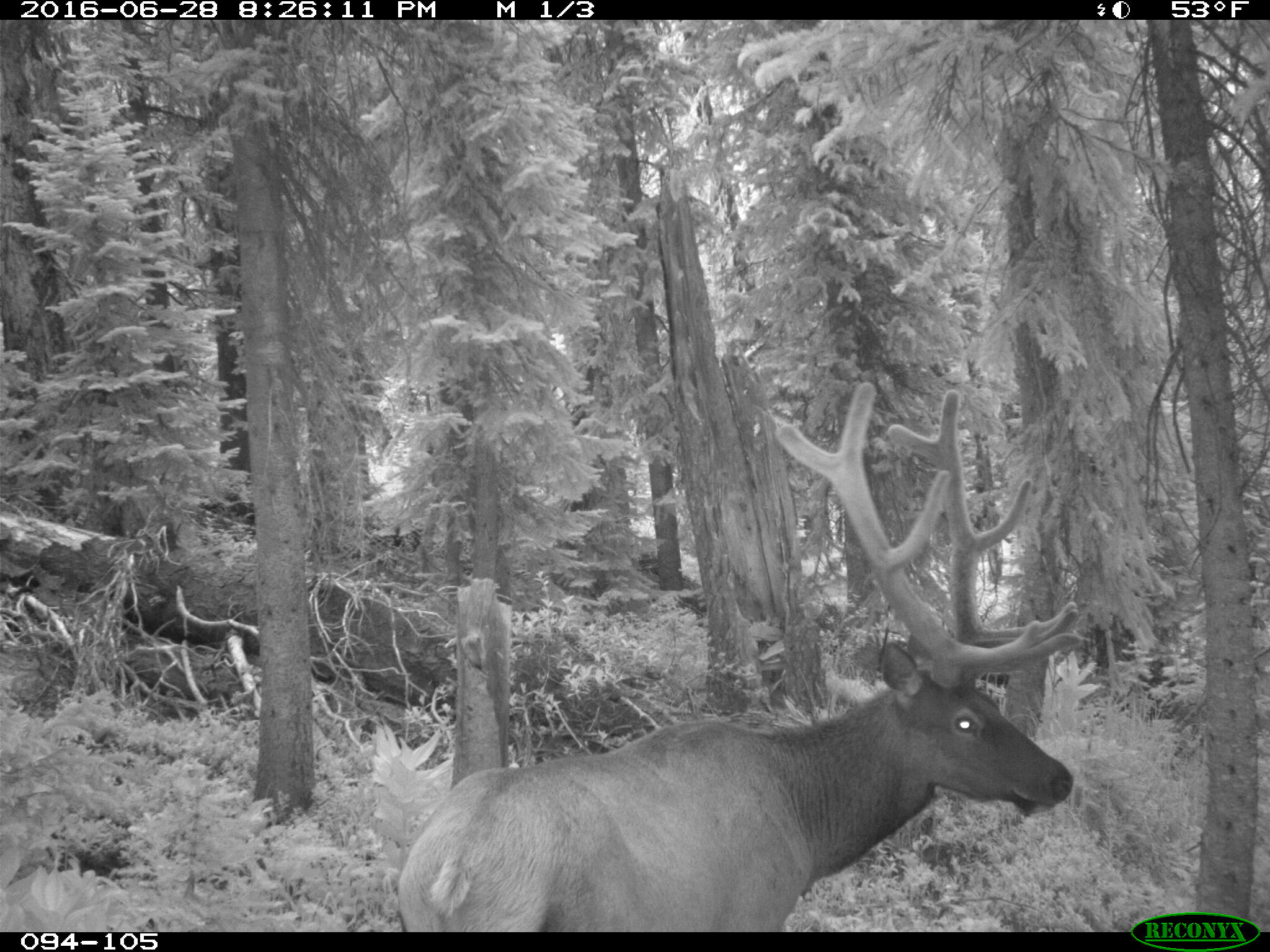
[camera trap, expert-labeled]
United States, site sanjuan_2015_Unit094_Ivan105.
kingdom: Animalia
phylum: Chordata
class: Mammalia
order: Artiodactyla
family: Cervidae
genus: Cervus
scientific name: Cervus elaphus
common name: red deer